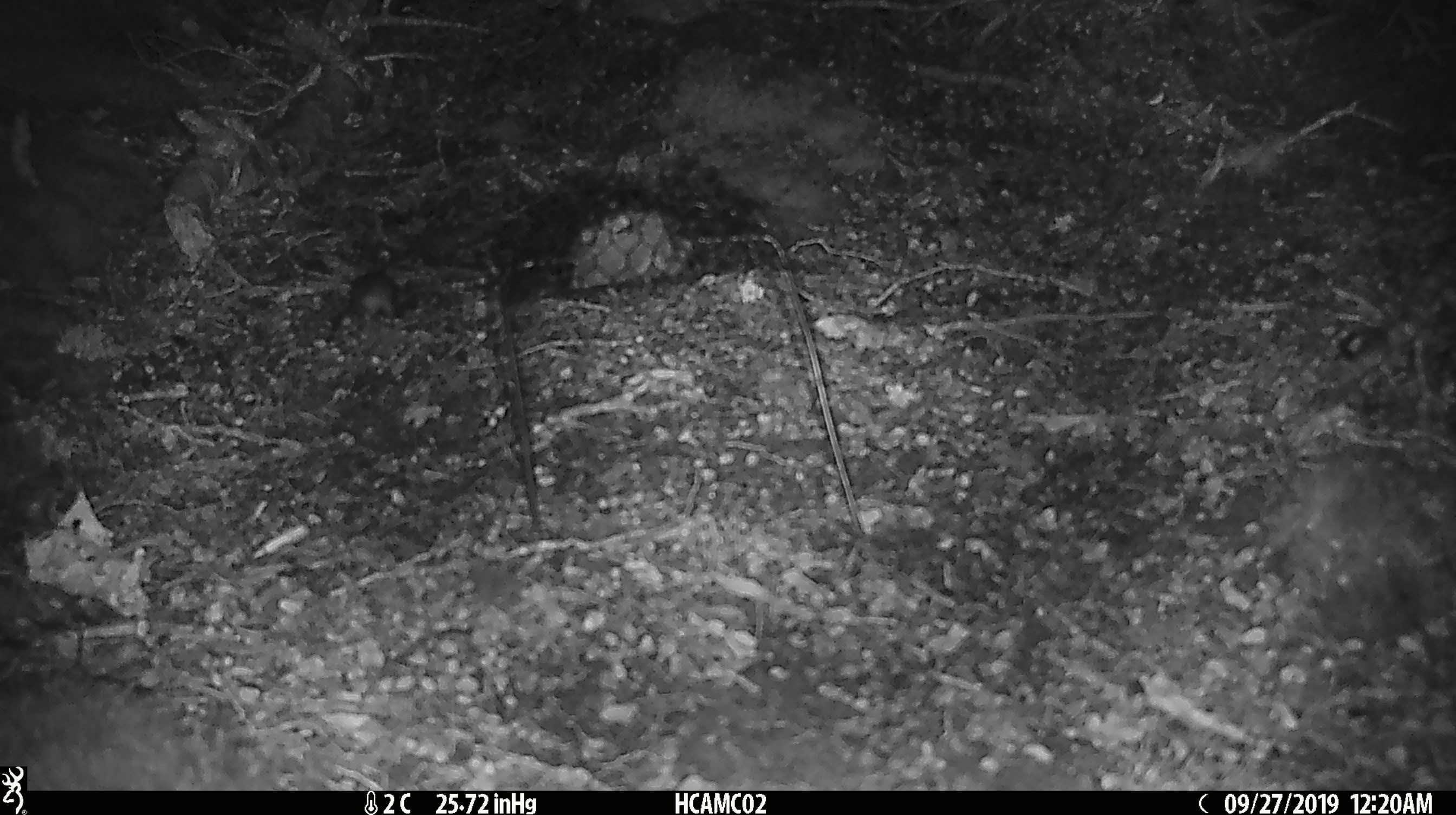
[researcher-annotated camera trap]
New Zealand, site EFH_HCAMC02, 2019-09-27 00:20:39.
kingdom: Animalia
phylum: Chordata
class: Mammalia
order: Rodentia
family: Muridae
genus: Mus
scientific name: Mus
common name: mouse